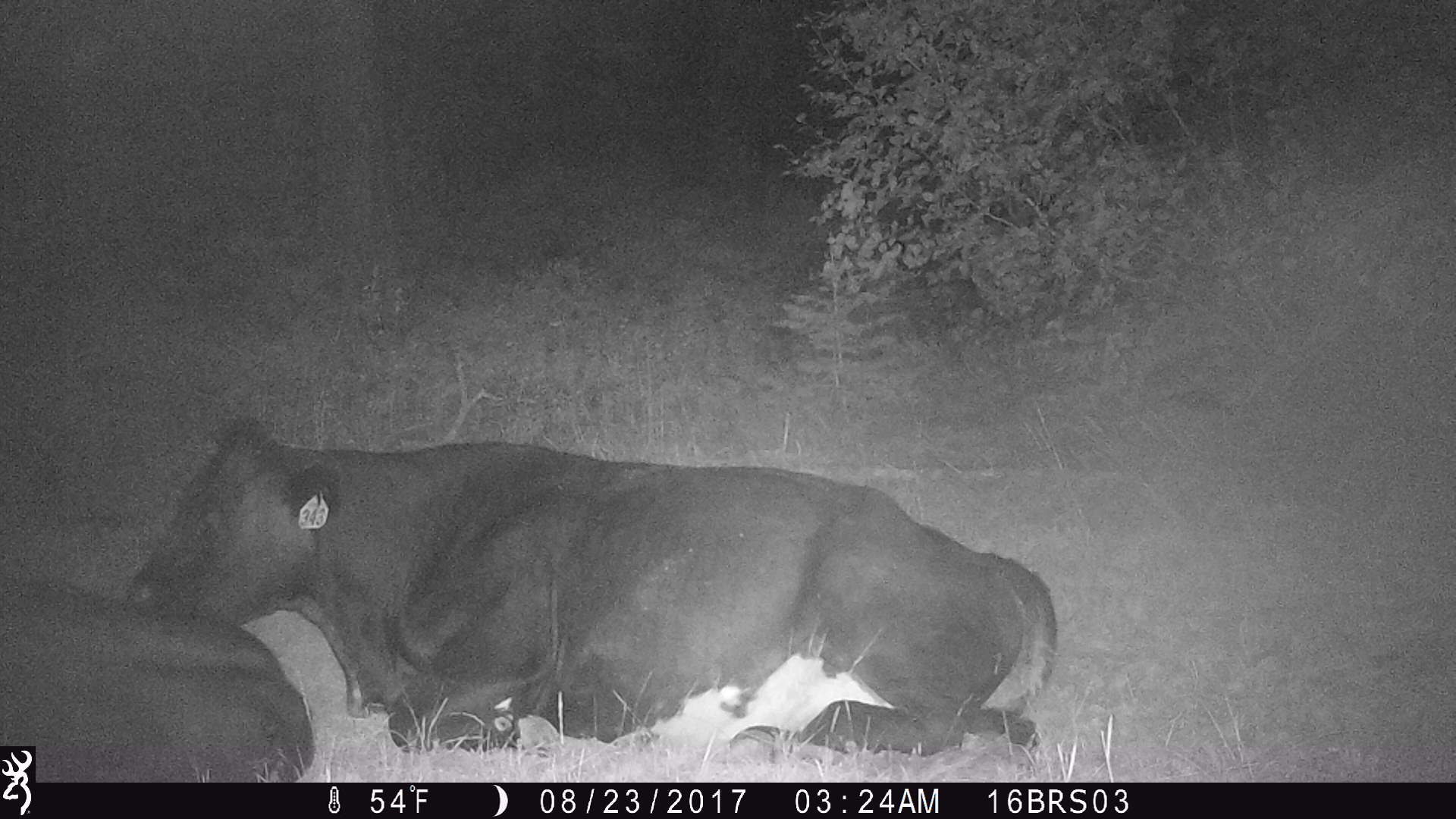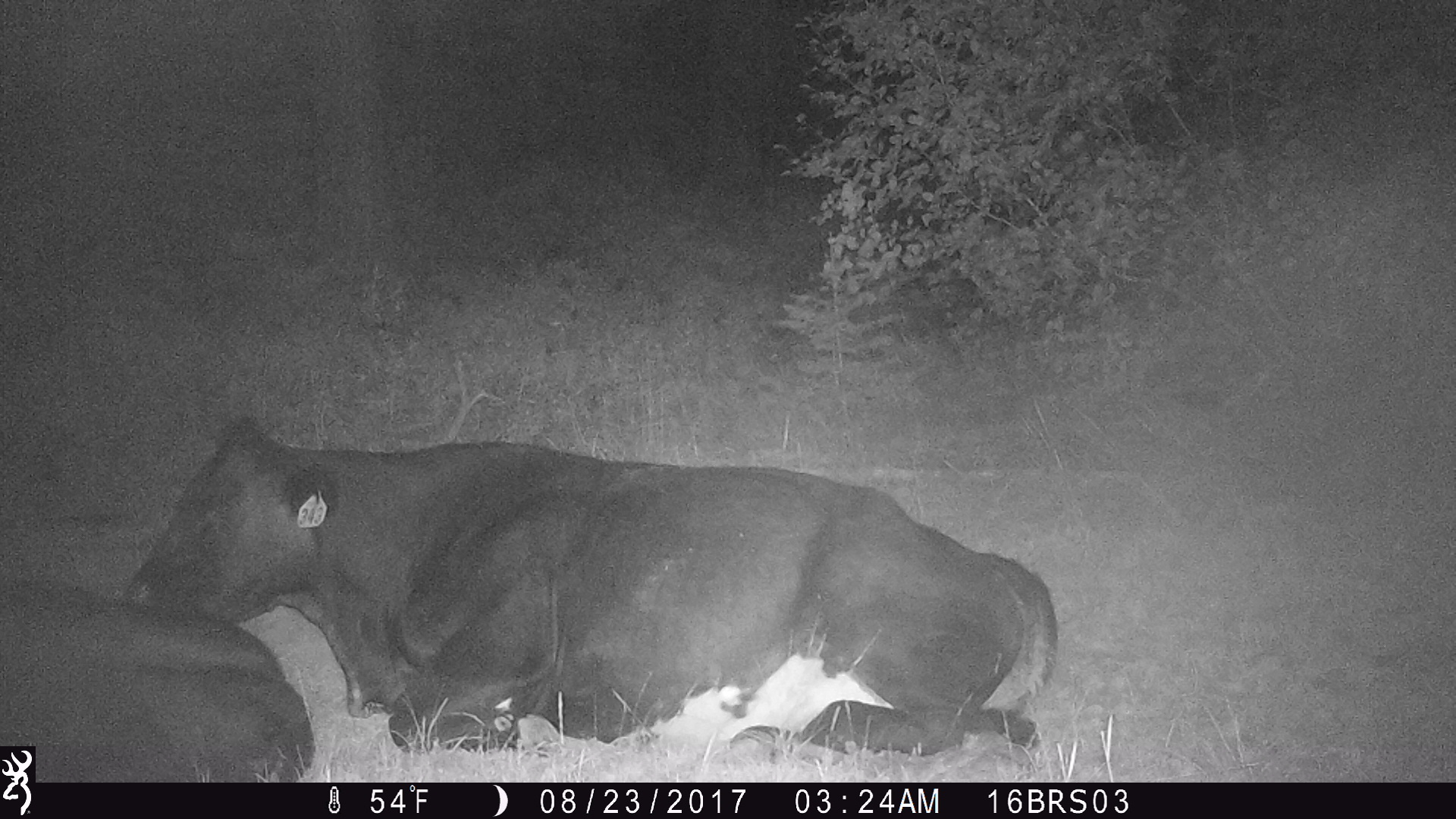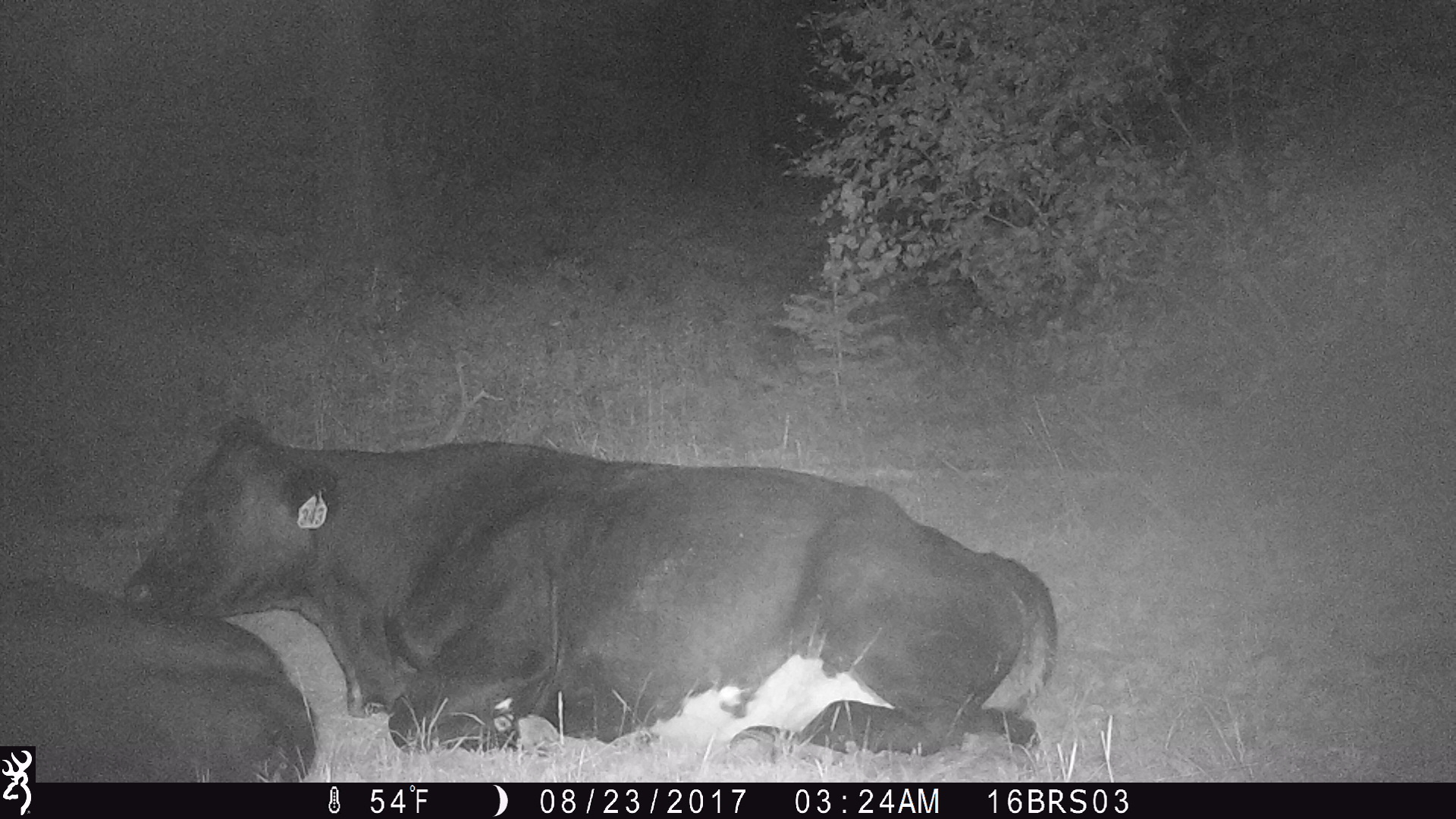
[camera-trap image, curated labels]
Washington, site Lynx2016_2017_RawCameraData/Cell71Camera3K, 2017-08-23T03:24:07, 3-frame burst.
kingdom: Animalia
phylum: Chordata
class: Mammalia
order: Artiodactyla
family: Bovidae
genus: Bos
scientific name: Bos taurus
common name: domestic cattle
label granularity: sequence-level